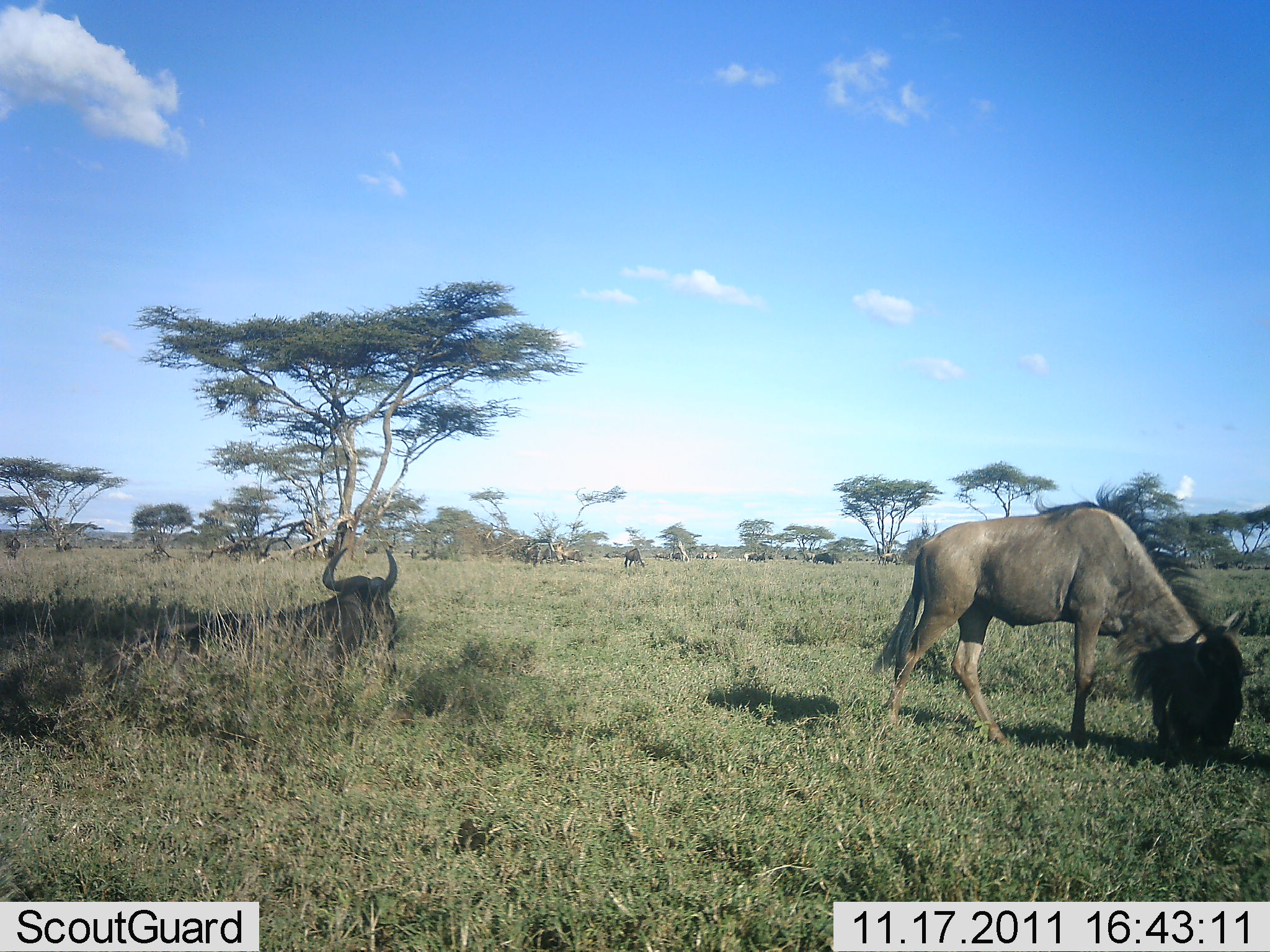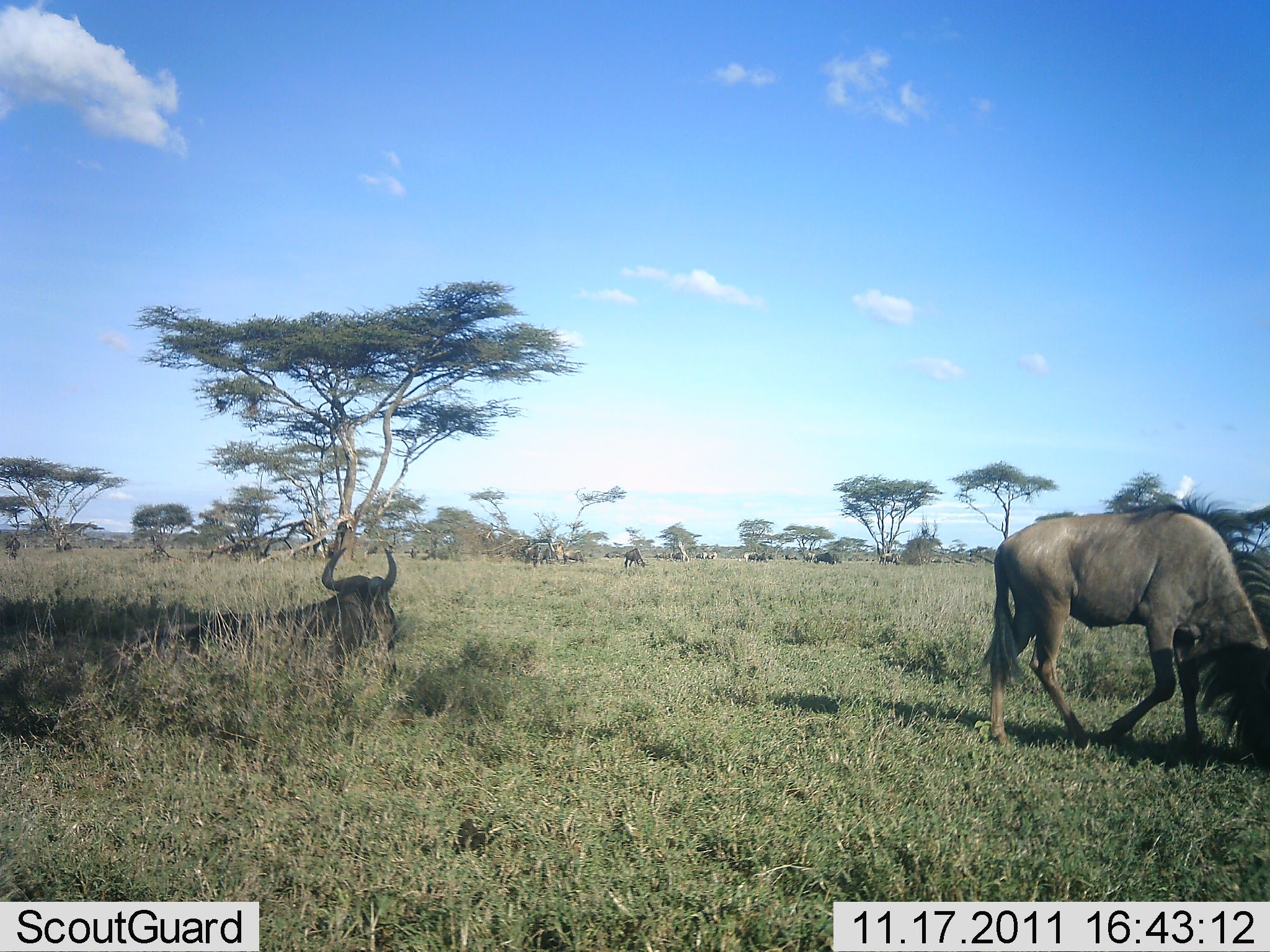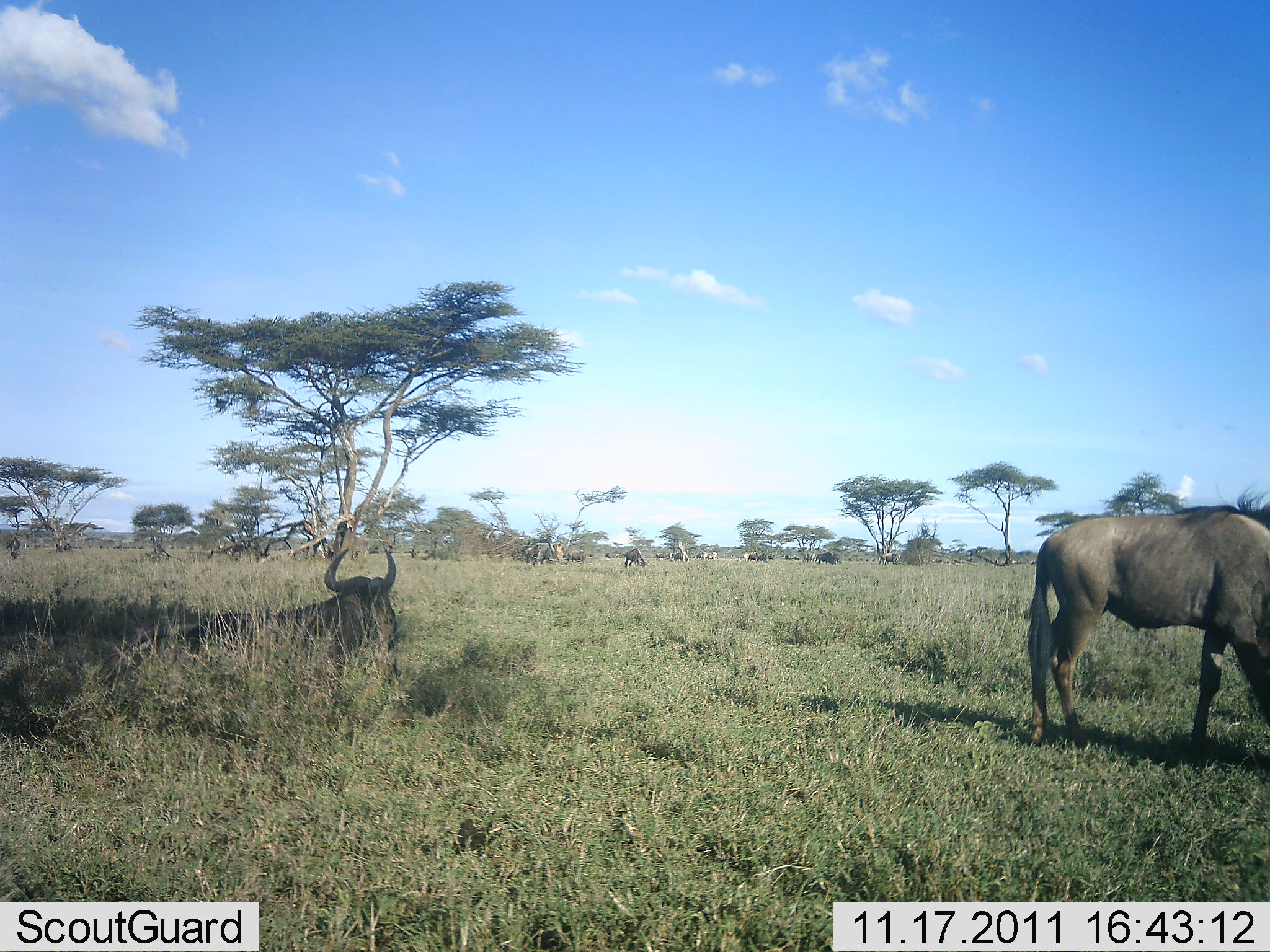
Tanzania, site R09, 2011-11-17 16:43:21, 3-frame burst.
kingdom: Animalia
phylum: Chordata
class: Mammalia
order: Artiodactyla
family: Bovidae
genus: Connochaetes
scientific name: Connochaetes taurinus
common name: blue wildebeest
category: wildebeest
Wildebeest (blue wildebeest) (Connochaetes taurinus), count 6. Behavior (volunteer vote fractions): standing 17%, resting 92%, moving 25%, interacting 0%. Young present (vote fraction): 0%. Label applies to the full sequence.